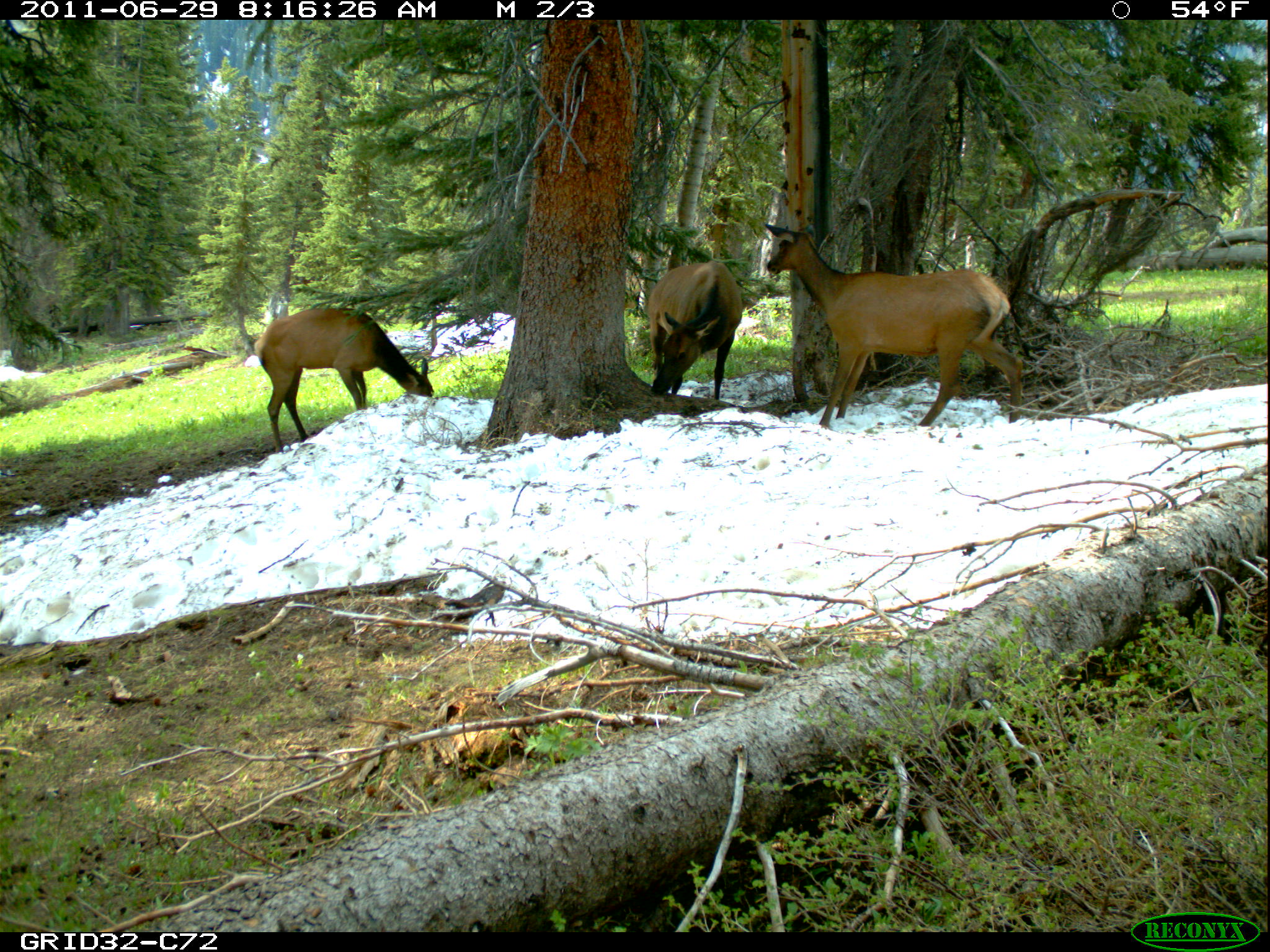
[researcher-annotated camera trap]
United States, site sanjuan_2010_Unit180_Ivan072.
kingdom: Animalia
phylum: Chordata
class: Mammalia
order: Artiodactyla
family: Cervidae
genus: Cervus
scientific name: Cervus elaphus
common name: red deer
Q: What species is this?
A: Cervus elaphus (red deer).